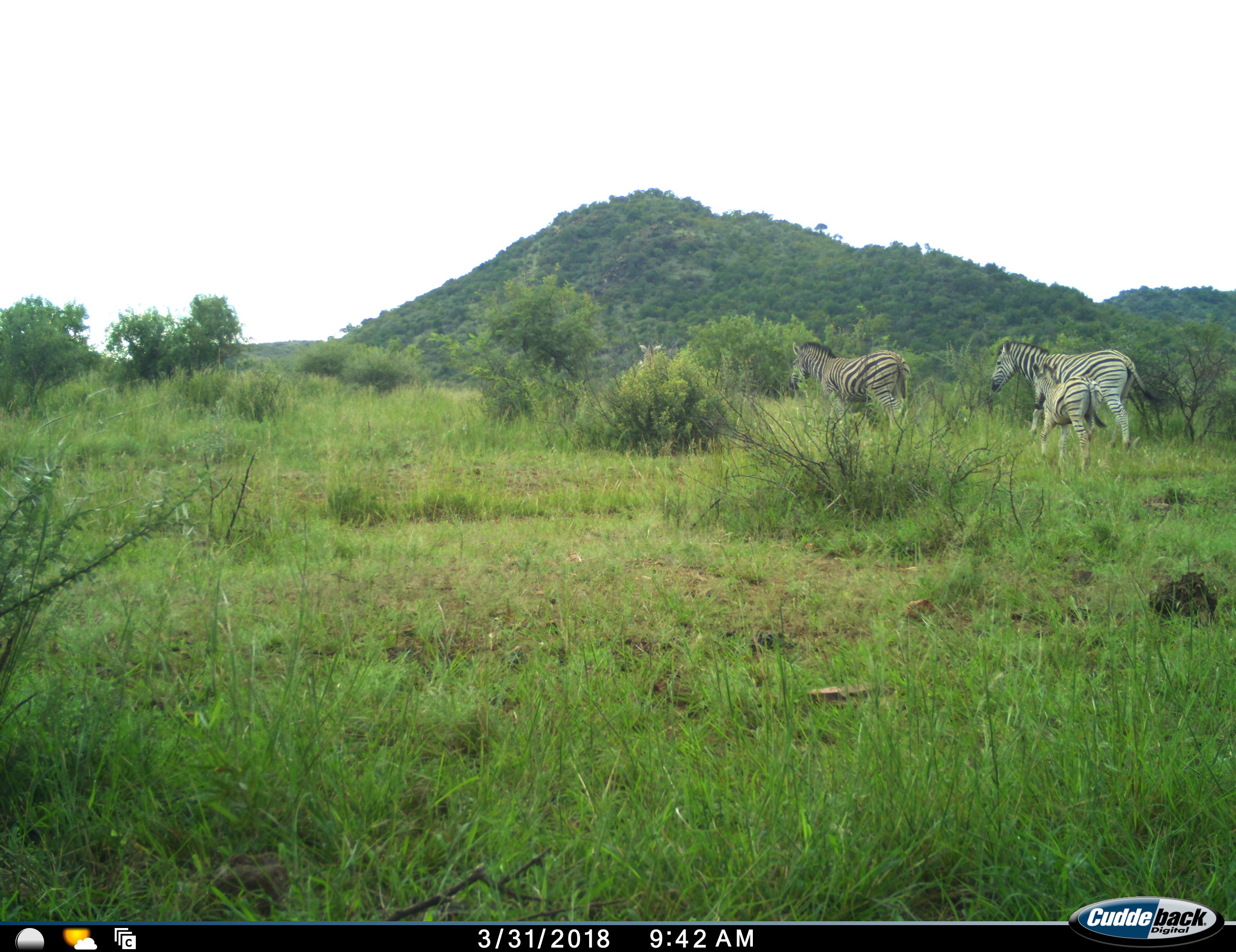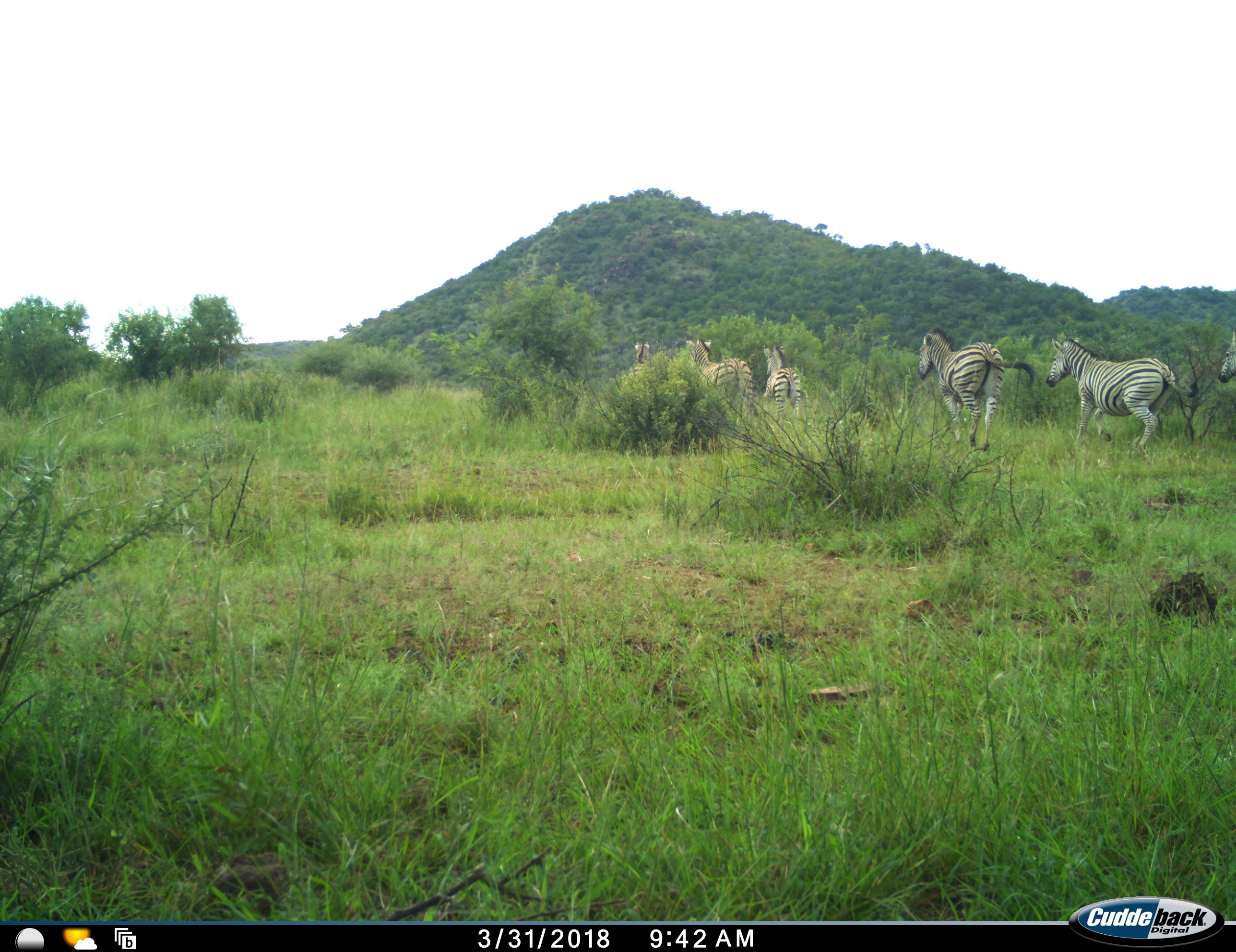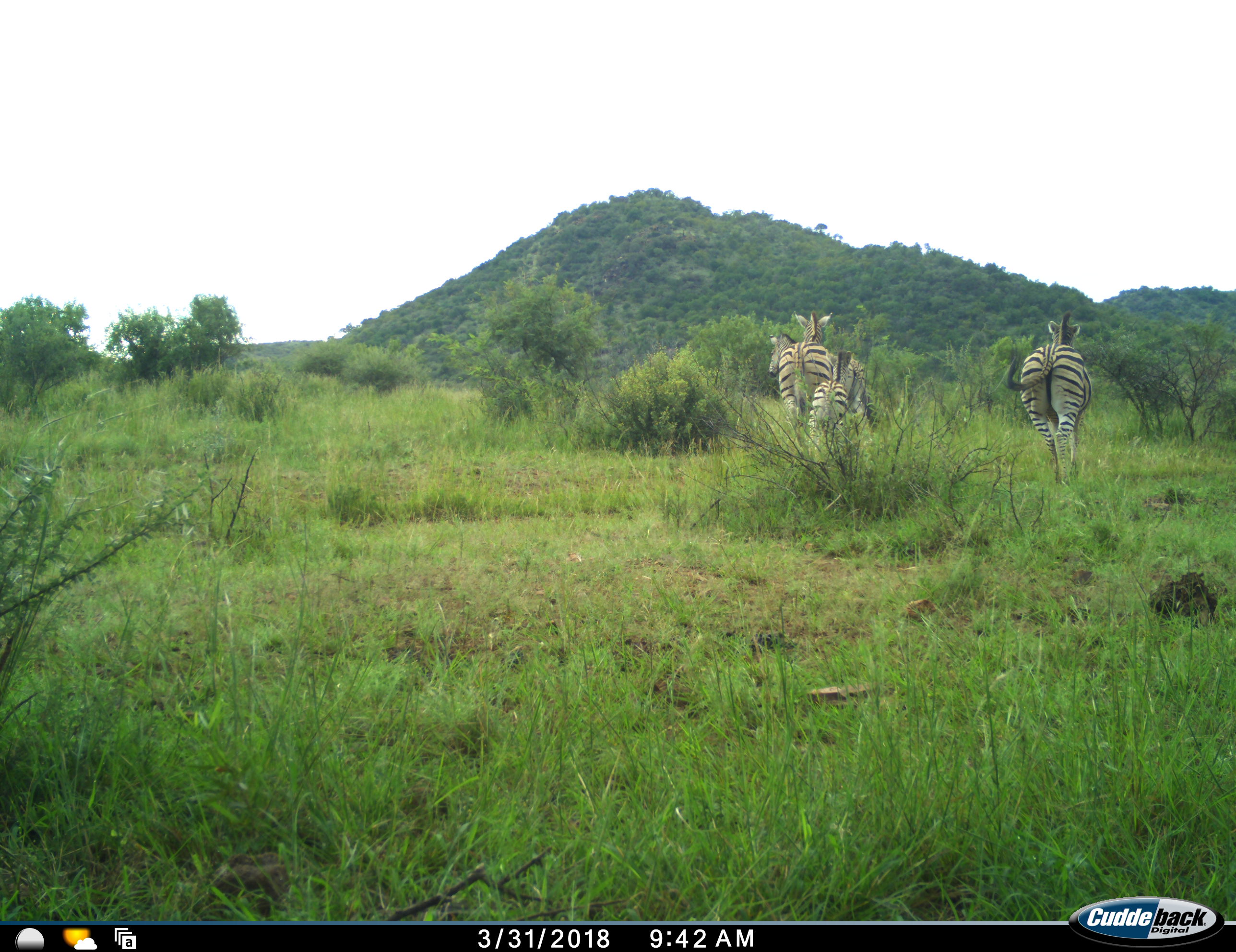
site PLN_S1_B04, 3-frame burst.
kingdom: Animalia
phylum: Chordata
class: Mammalia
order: Perissodactyla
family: Equidae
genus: Equus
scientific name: Equus quagga burchellii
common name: burchell's zebra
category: zebraburchells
Zebraburchells (burchell's zebra) (Equus quagga burchellii), count 6. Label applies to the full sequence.